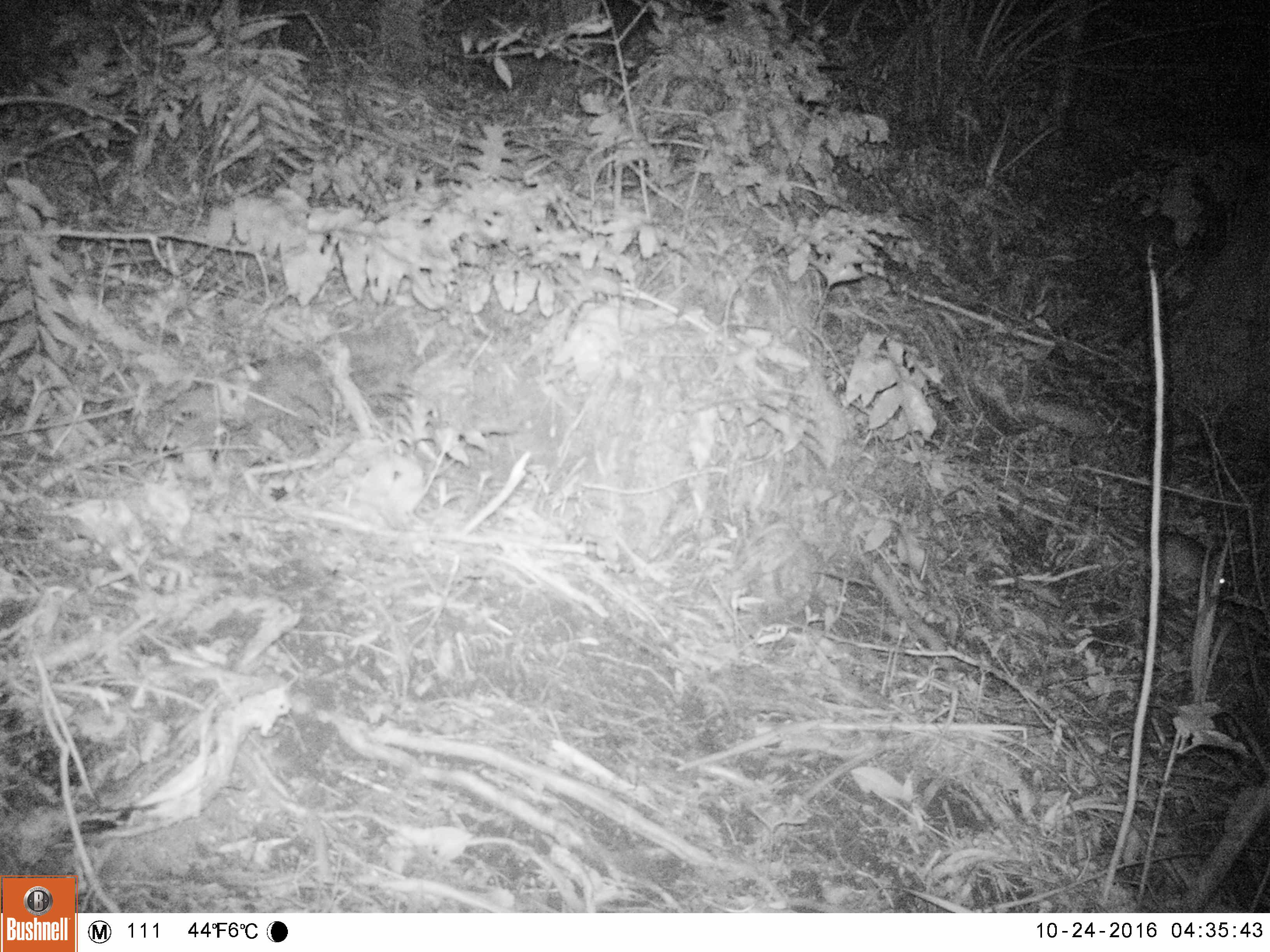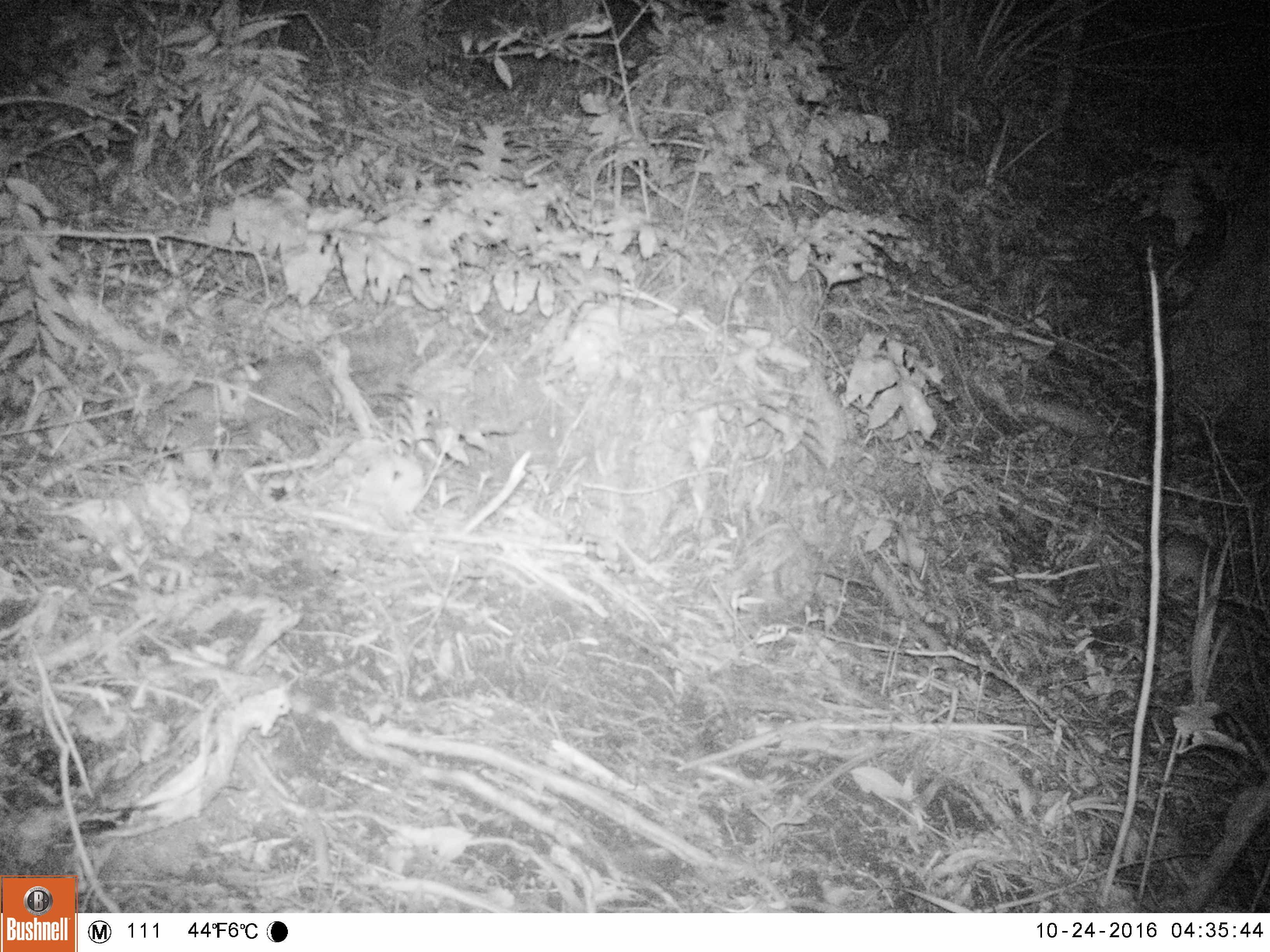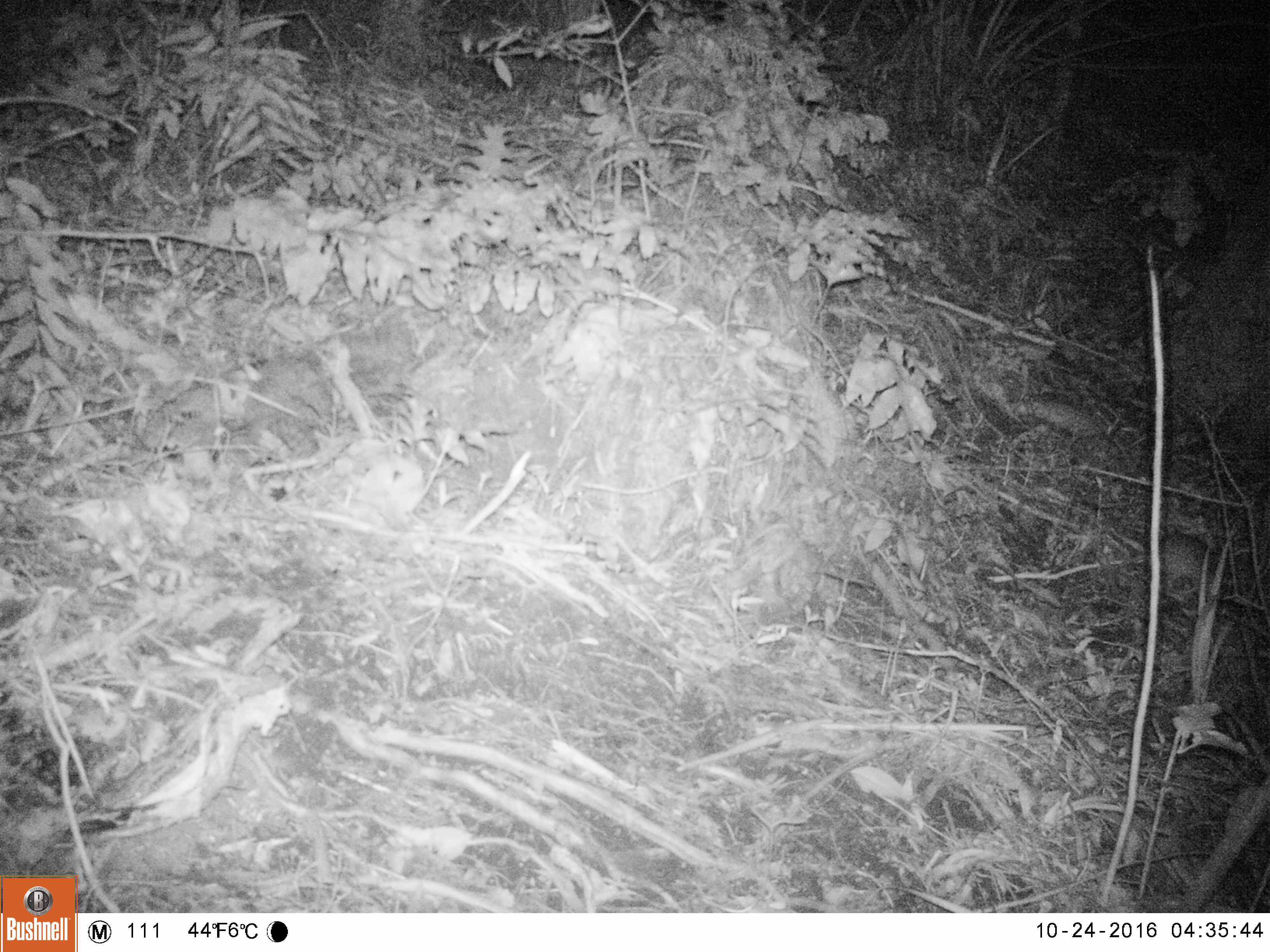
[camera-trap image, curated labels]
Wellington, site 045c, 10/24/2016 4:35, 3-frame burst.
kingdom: Animalia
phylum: Chordata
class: Mammalia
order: Rodentia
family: Muridae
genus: Rattus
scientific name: Rattus rattus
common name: ship rat